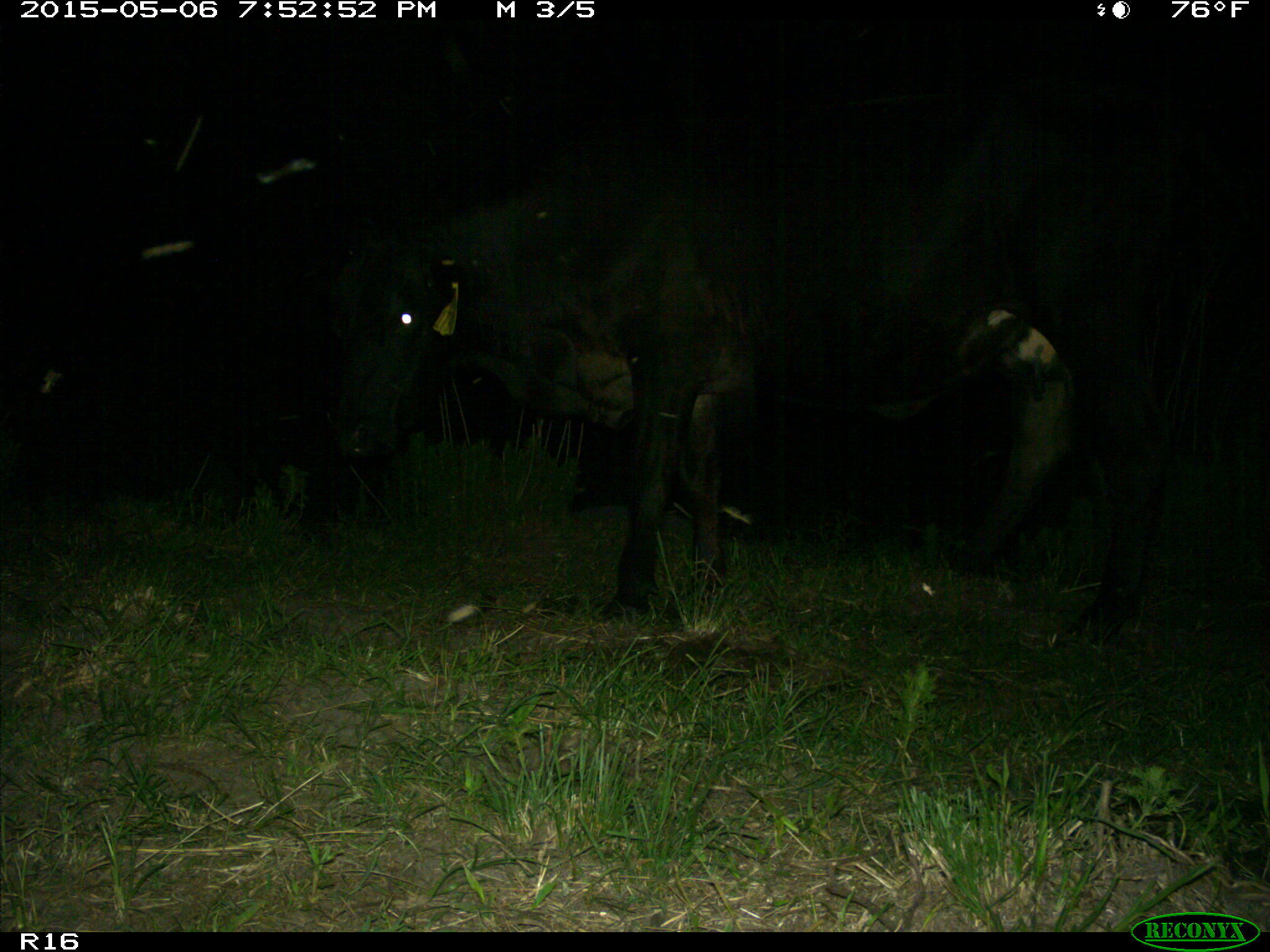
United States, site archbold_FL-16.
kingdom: Animalia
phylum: Chordata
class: Mammalia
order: Artiodactyla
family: Bovidae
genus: Bos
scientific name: Bos taurus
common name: domestic cow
Bos taurus (domestic cow).